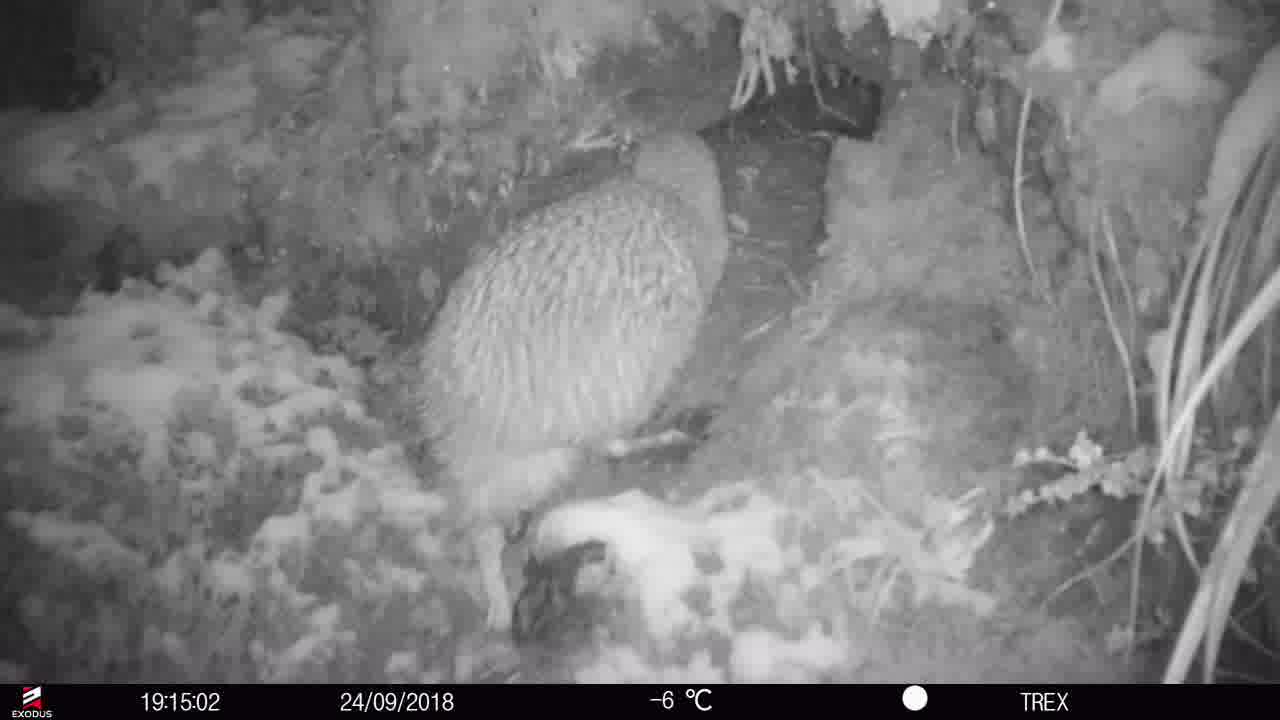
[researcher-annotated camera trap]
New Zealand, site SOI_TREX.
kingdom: Animalia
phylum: Chordata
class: Aves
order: Apterygiformes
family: Apterygidae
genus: Apteryx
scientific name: Apteryx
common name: kiwi